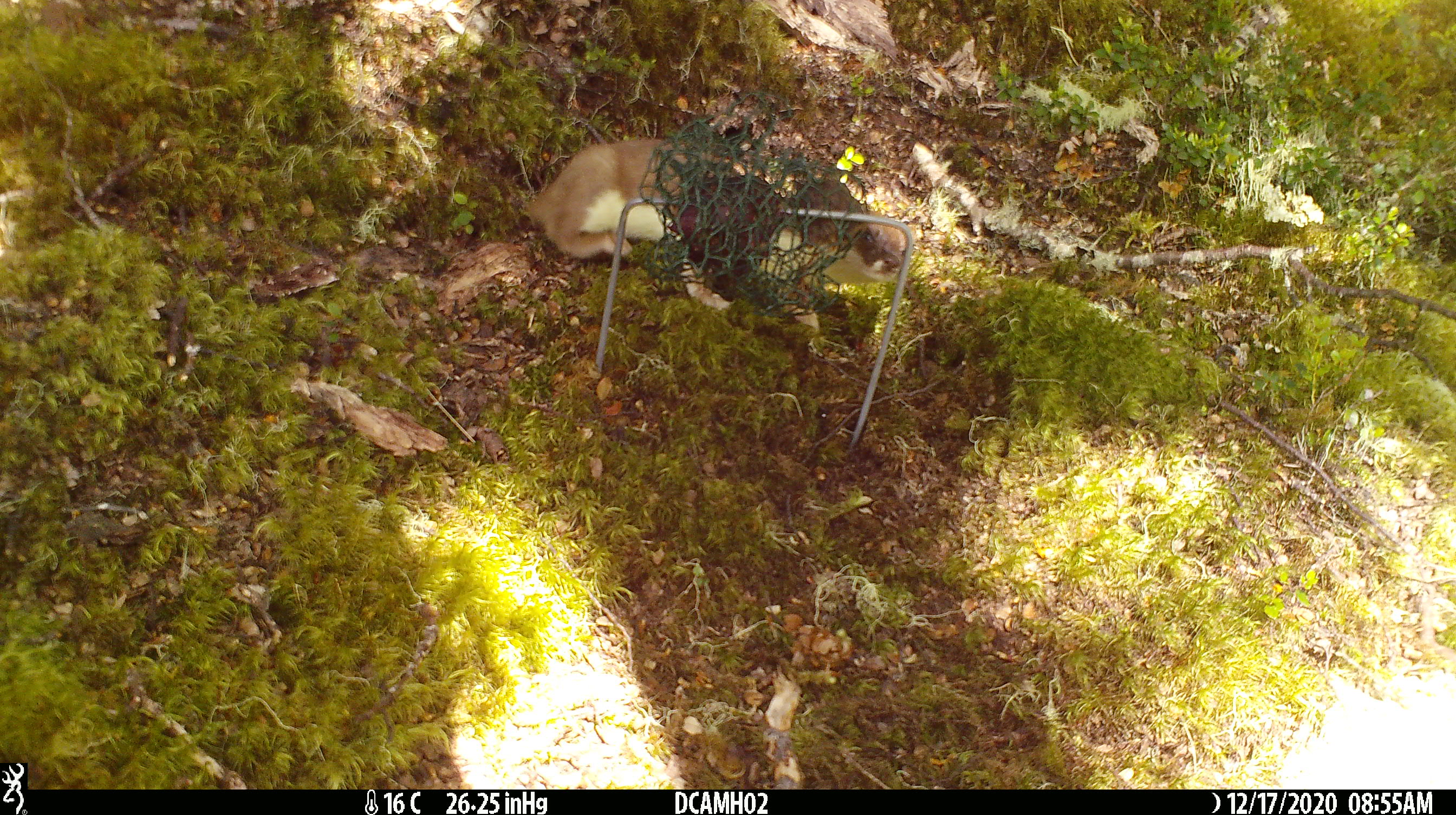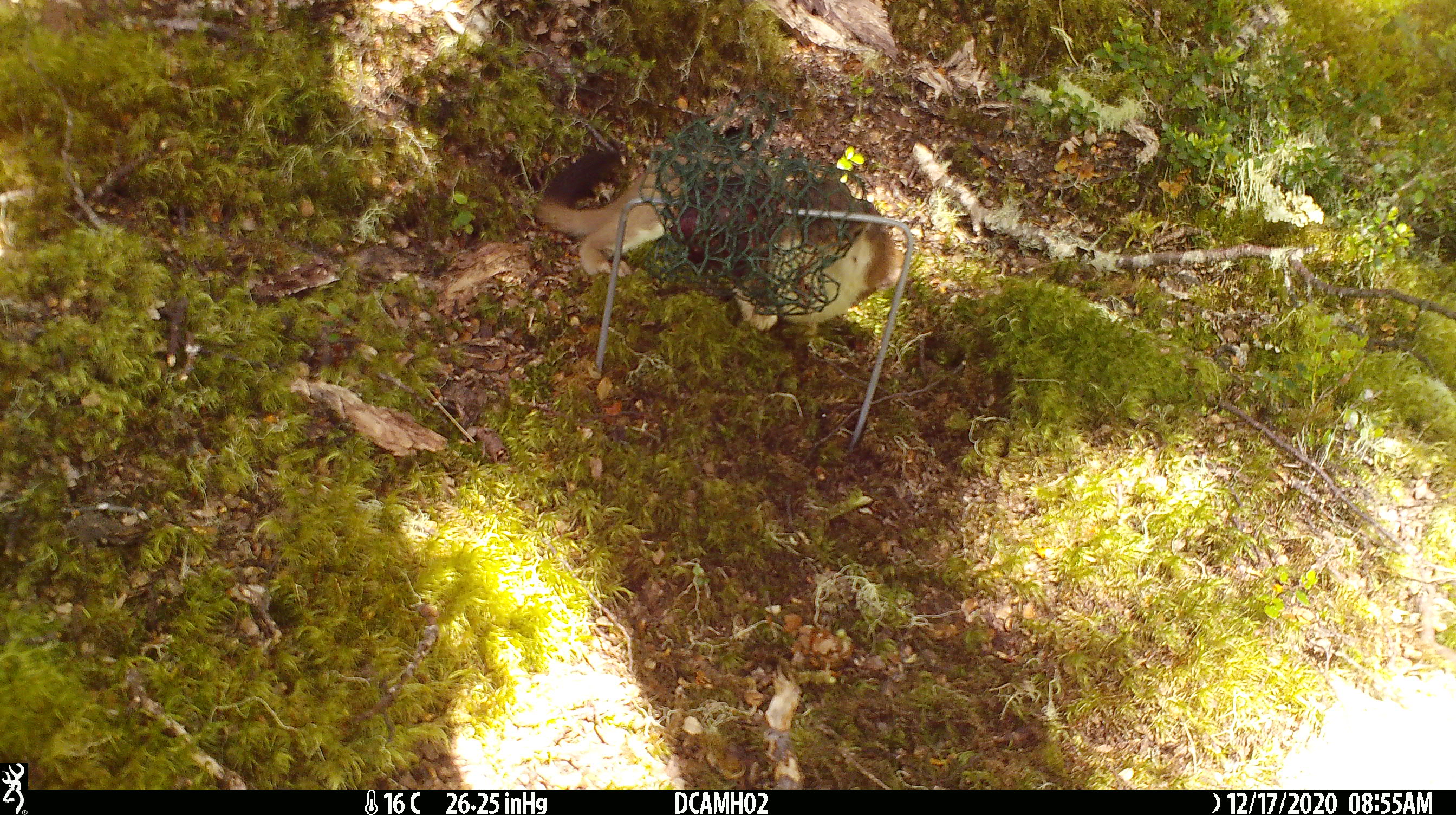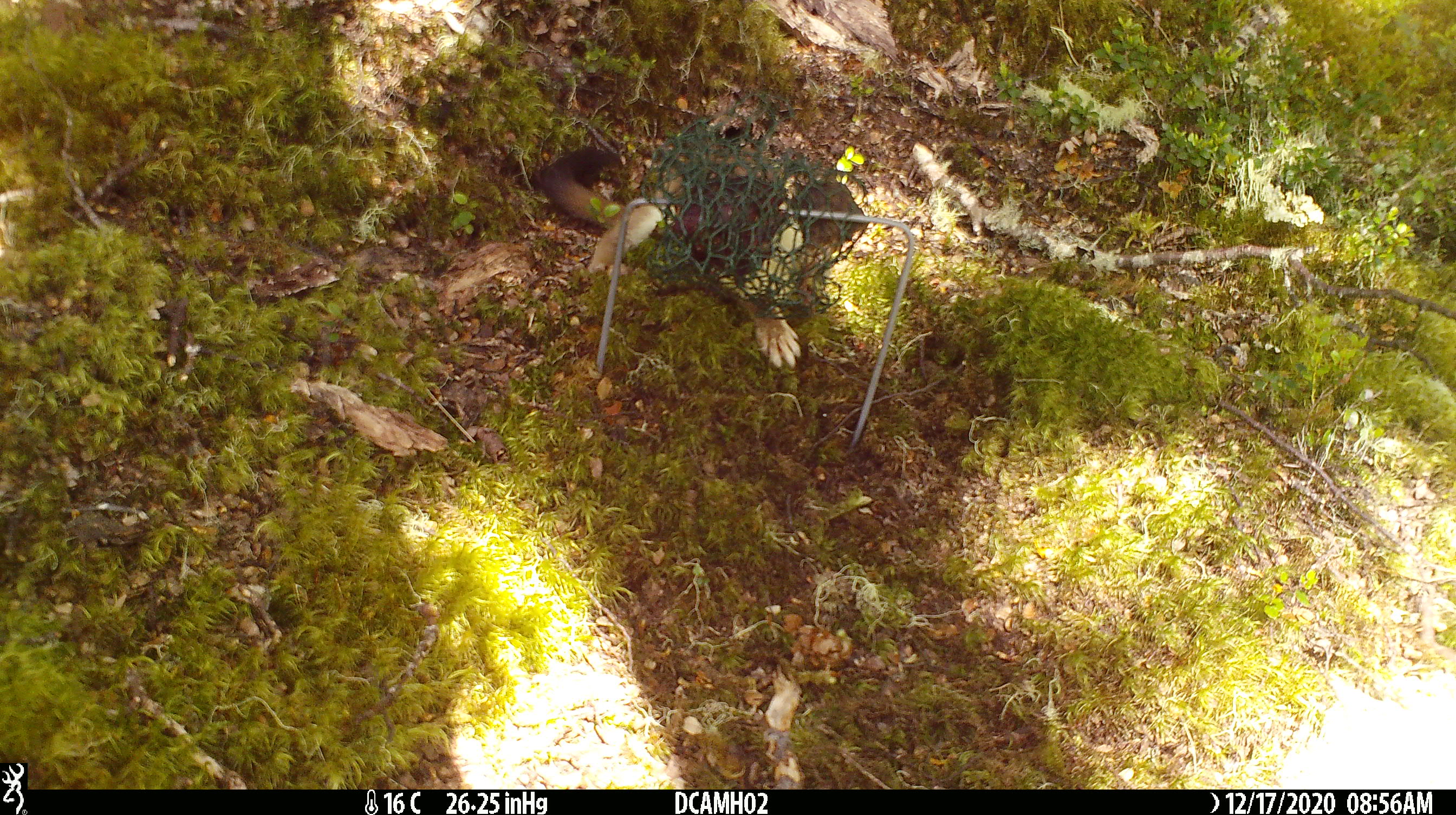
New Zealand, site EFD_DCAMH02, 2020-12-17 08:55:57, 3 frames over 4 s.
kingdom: Animalia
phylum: Chordata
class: Mammalia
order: Carnivora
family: Mustelidae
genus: Mustela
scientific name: Mustela erminea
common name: stoat